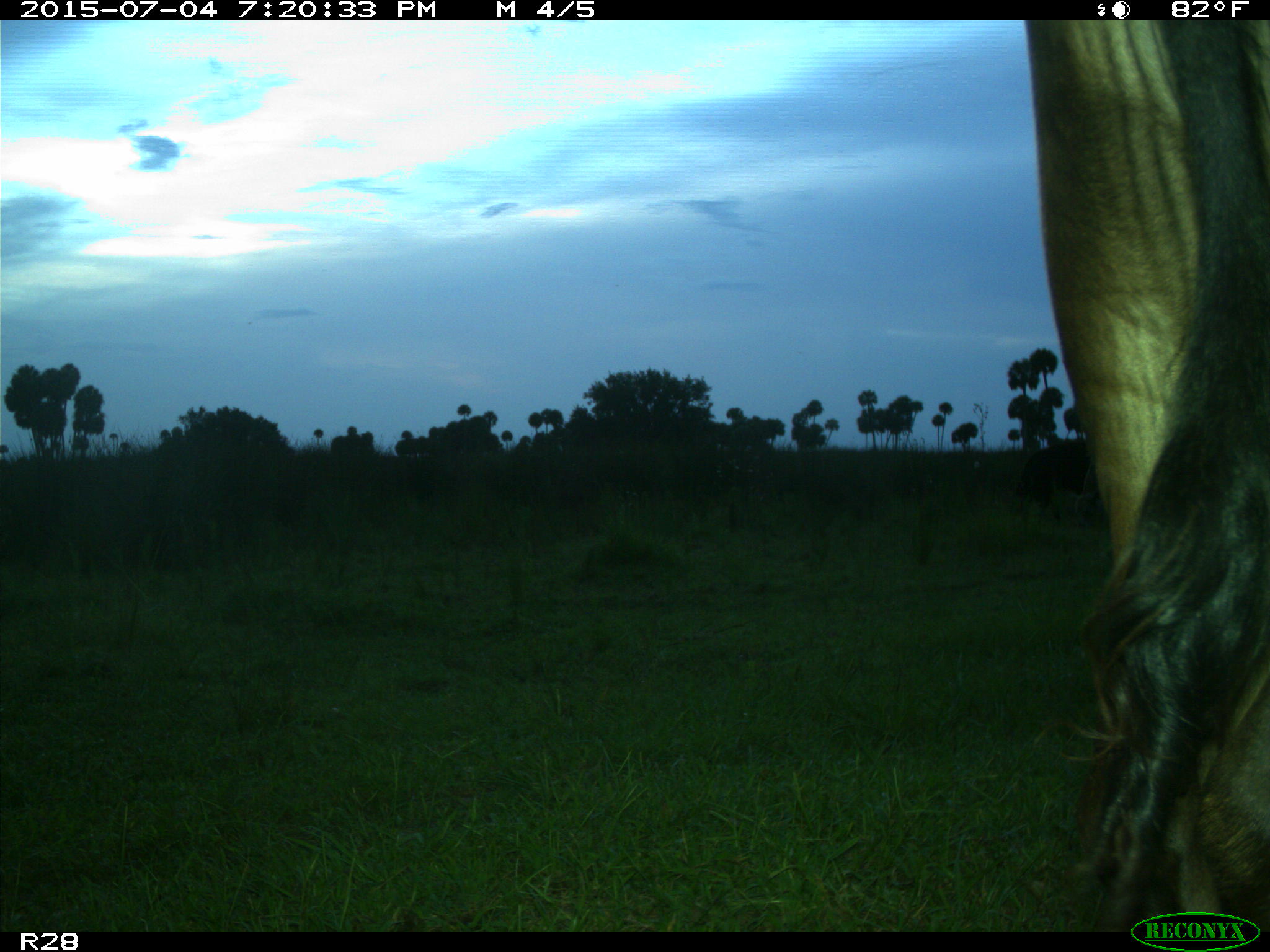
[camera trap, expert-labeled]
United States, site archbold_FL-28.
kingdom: Animalia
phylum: Chordata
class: Mammalia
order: Artiodactyla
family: Bovidae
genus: Bos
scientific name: Bos taurus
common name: domestic cow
Bos taurus (domestic cow).